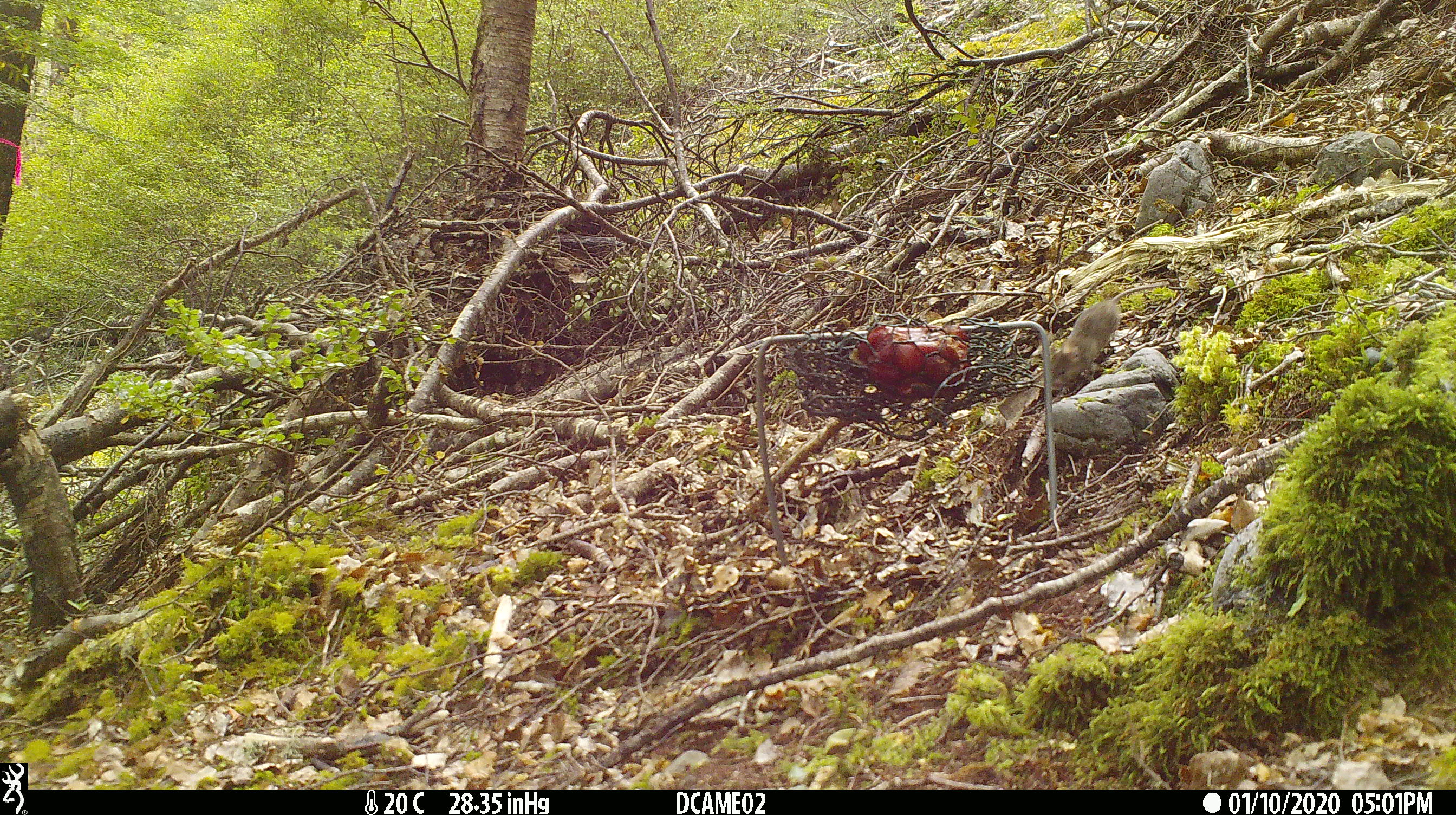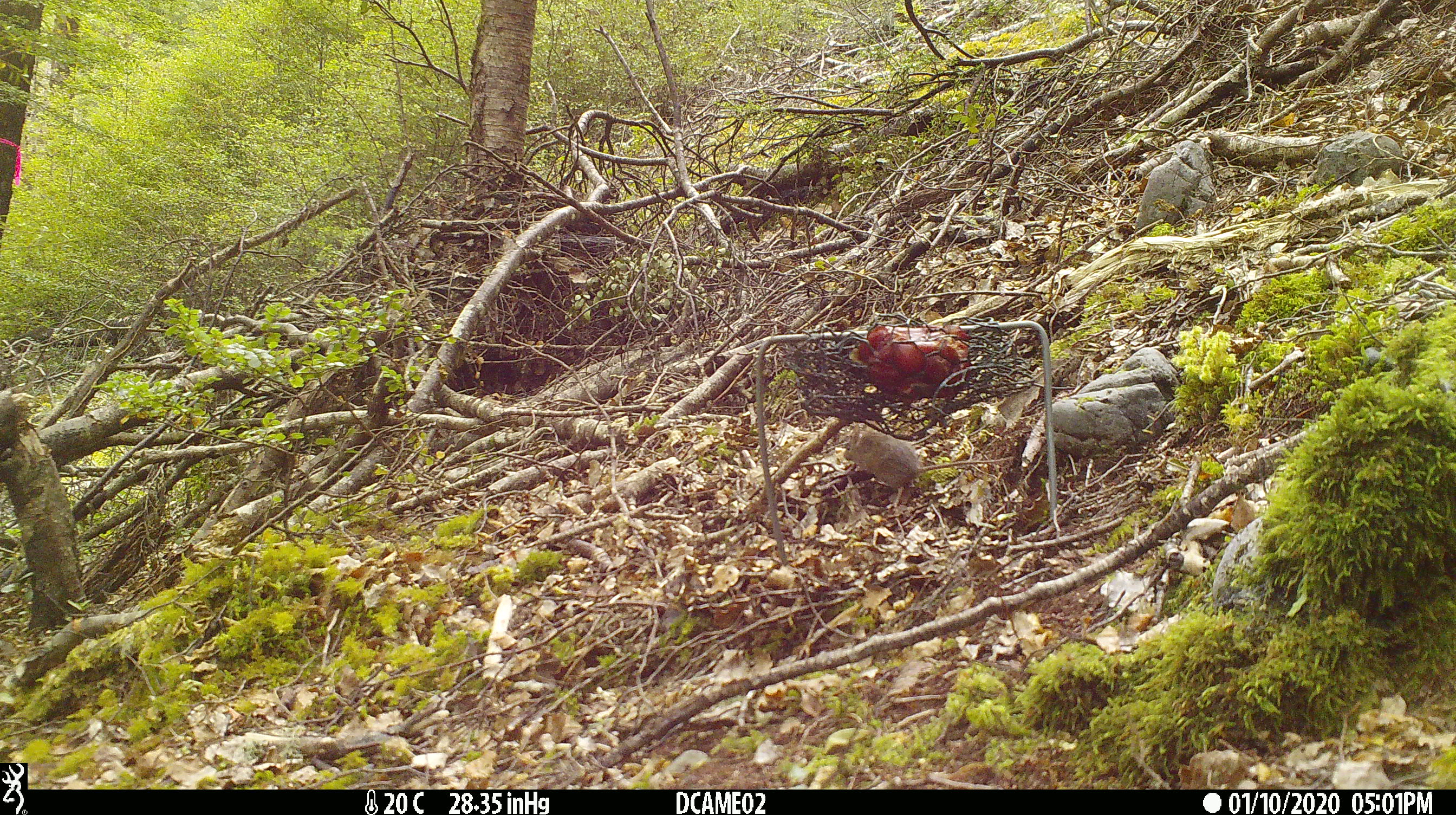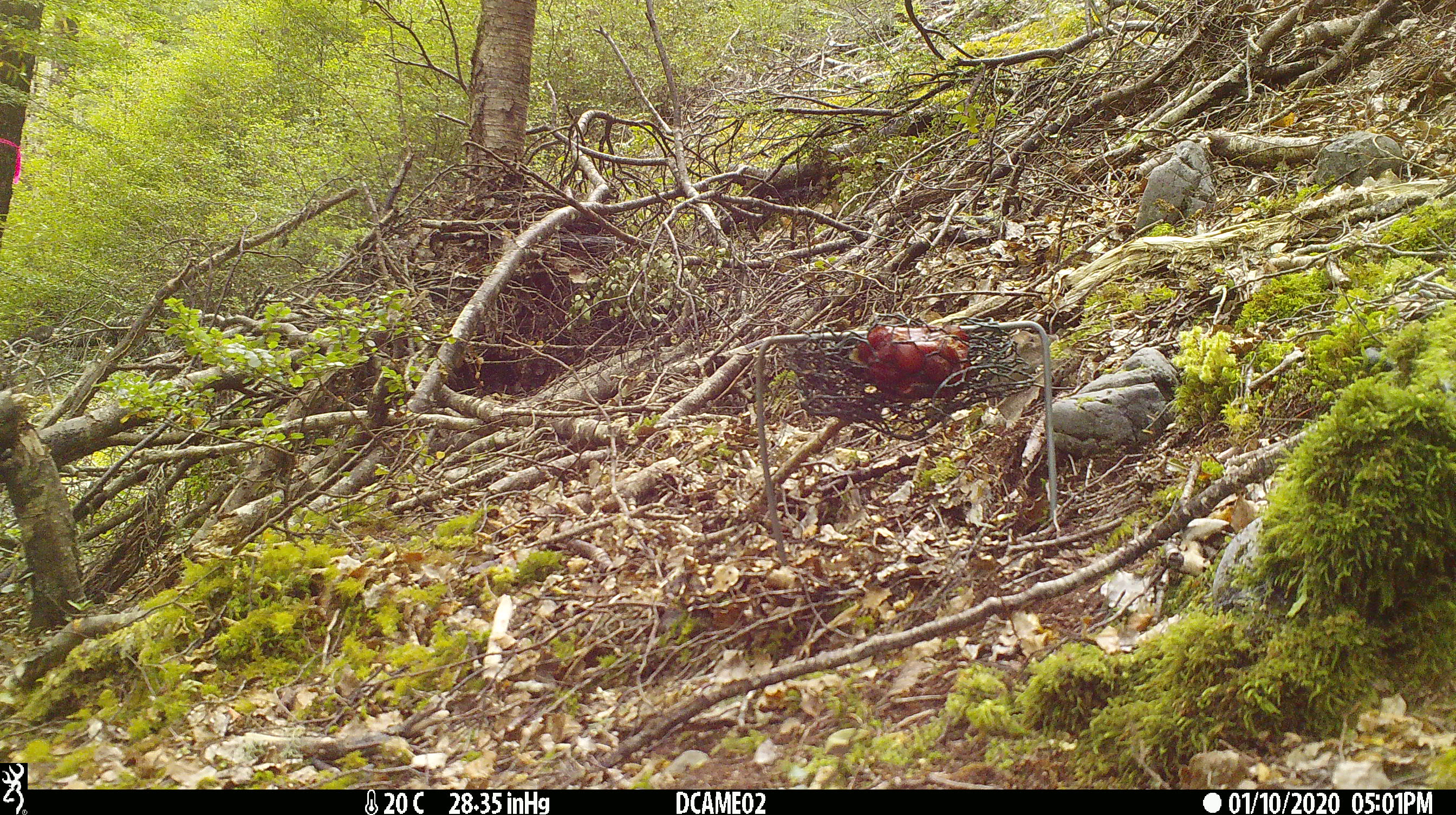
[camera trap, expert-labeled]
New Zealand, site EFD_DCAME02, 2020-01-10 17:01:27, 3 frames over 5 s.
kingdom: Animalia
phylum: Chordata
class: Mammalia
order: Rodentia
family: Muridae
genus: Mus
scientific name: Mus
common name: mouse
Mouse (Mus).